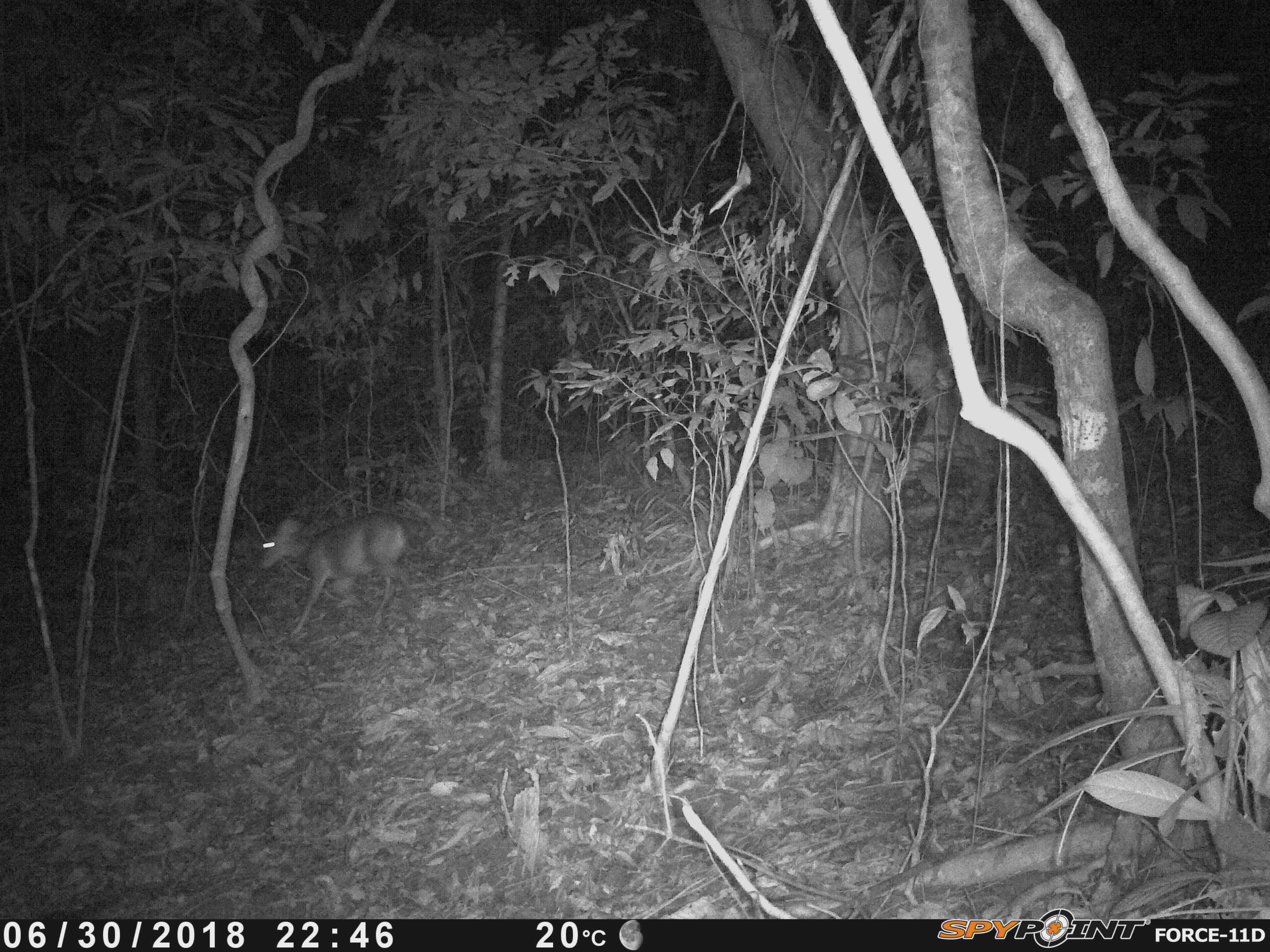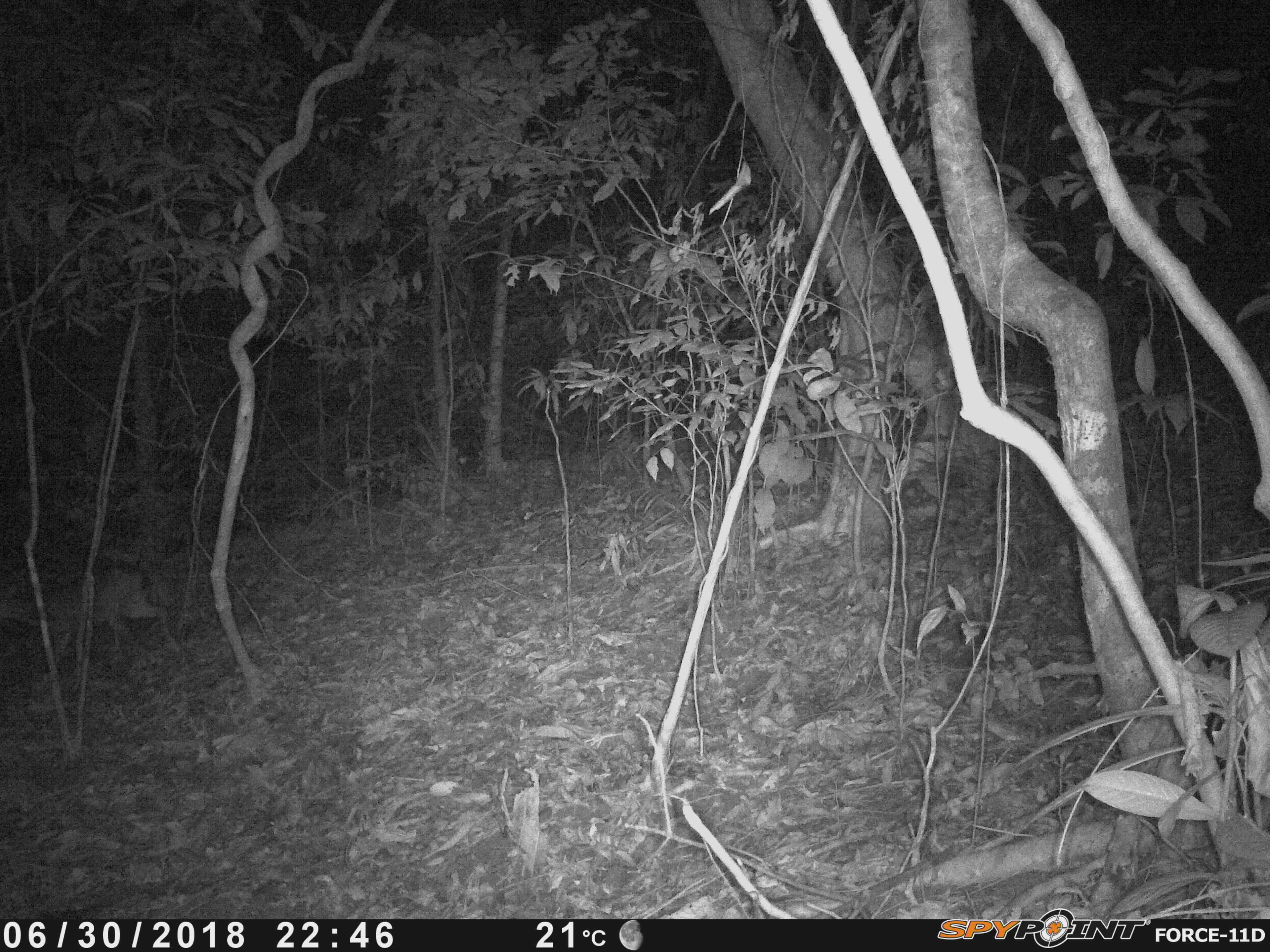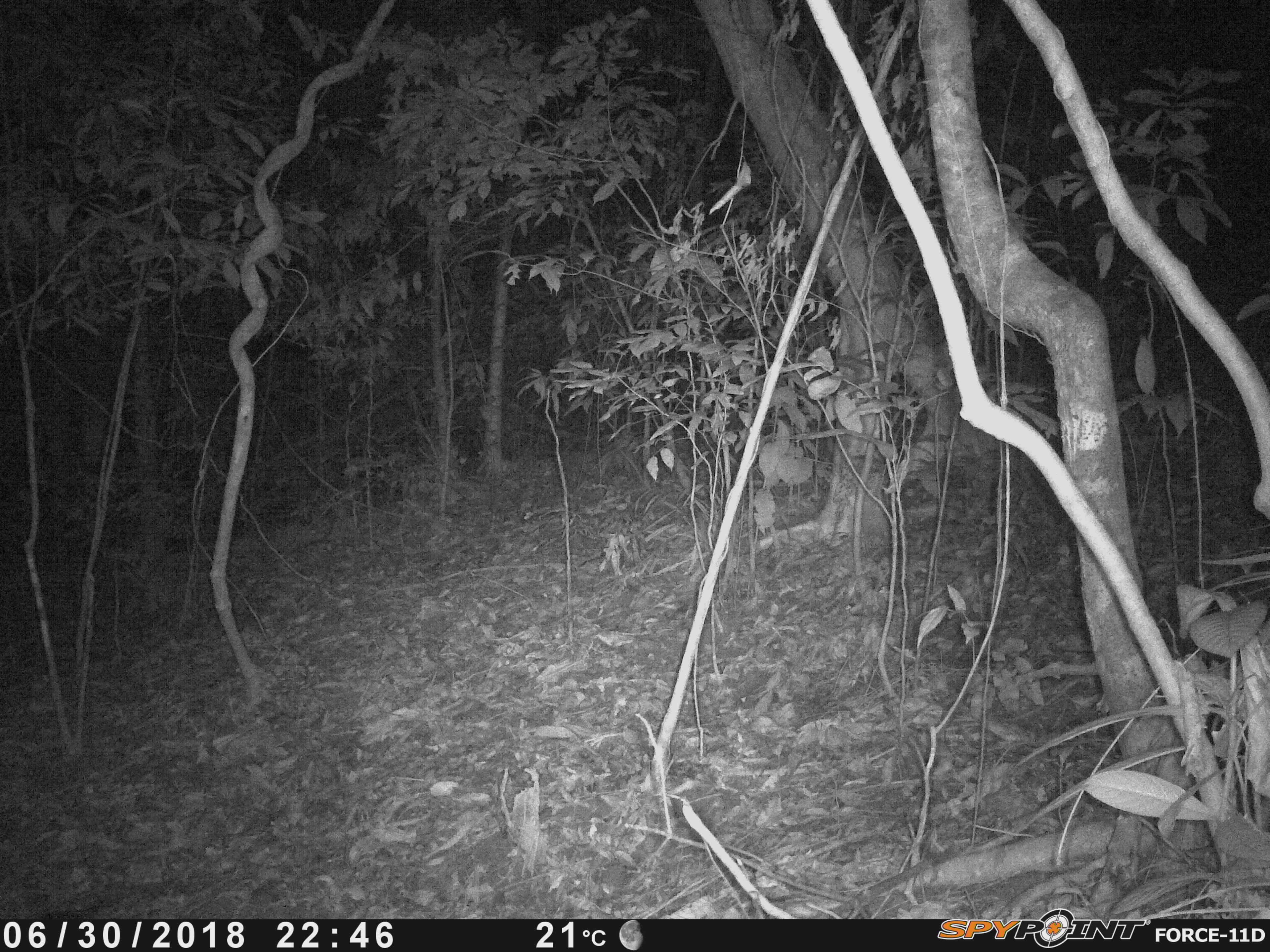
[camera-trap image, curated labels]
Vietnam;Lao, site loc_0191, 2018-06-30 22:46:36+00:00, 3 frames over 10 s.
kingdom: Animalia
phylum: Chordata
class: Mammalia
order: Artiodactyla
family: Cervidae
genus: Muntiacus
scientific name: Muntiacus vuquangensis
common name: large-antlered muntjac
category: large antlered muntjac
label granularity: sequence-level